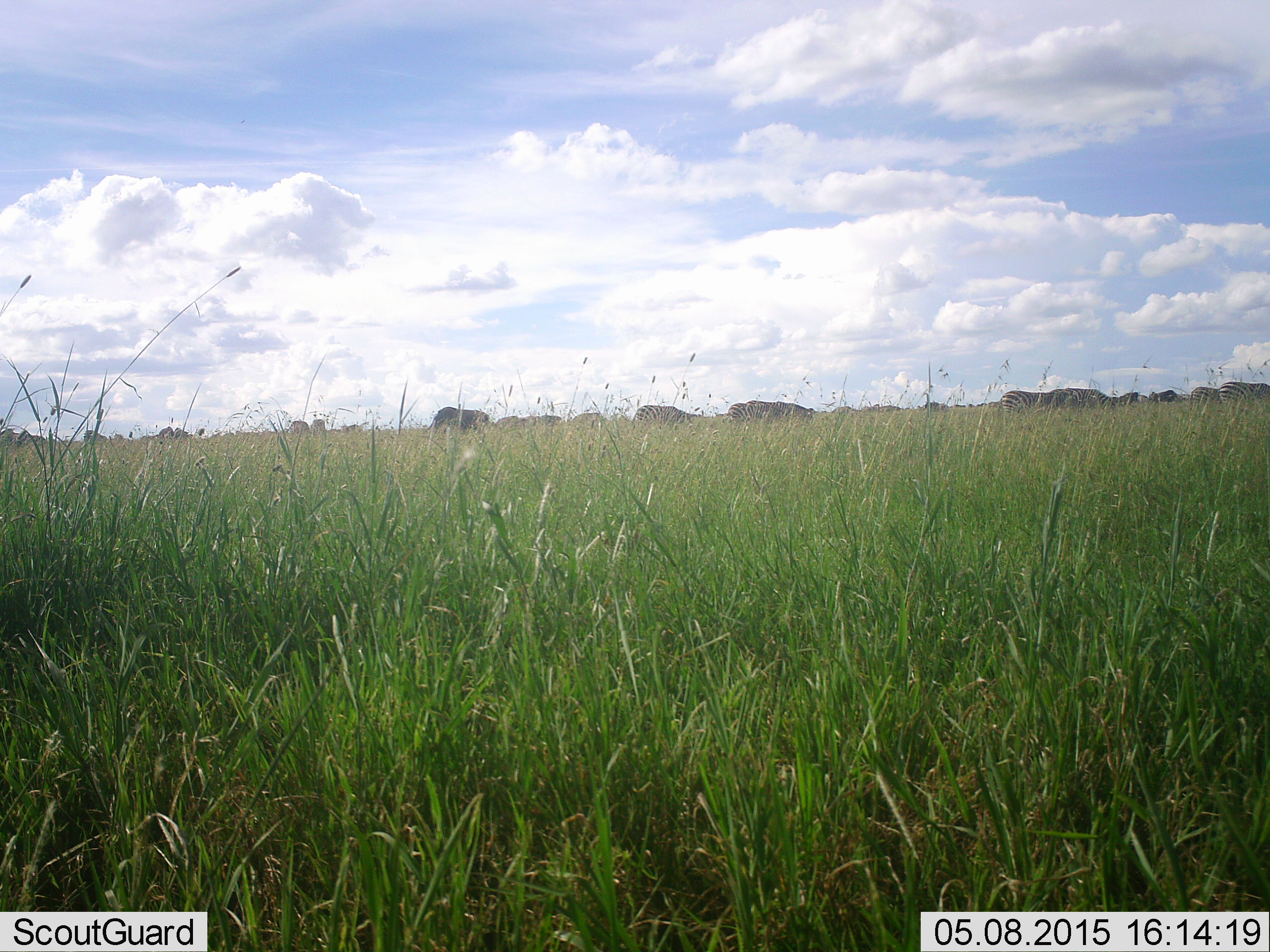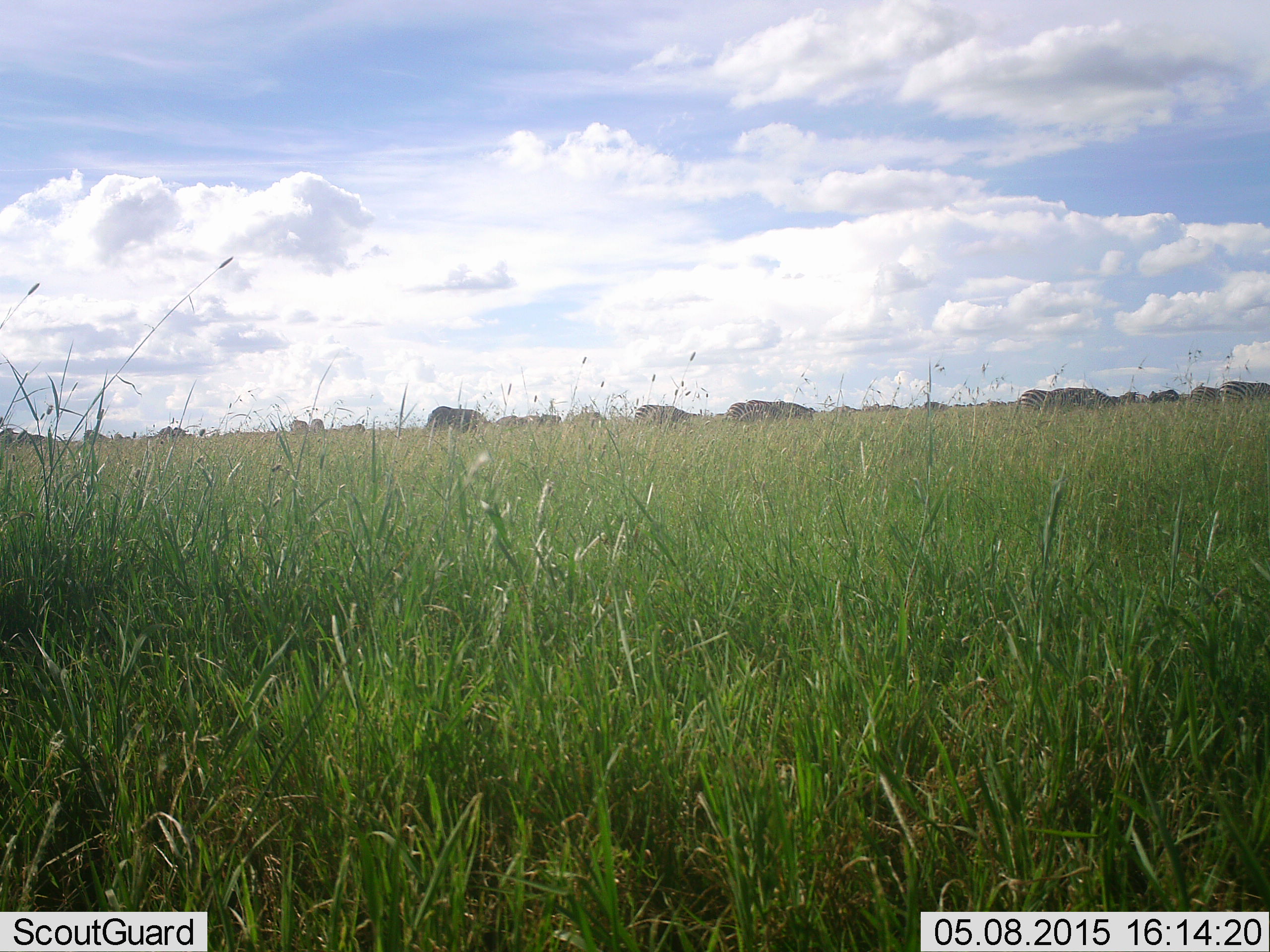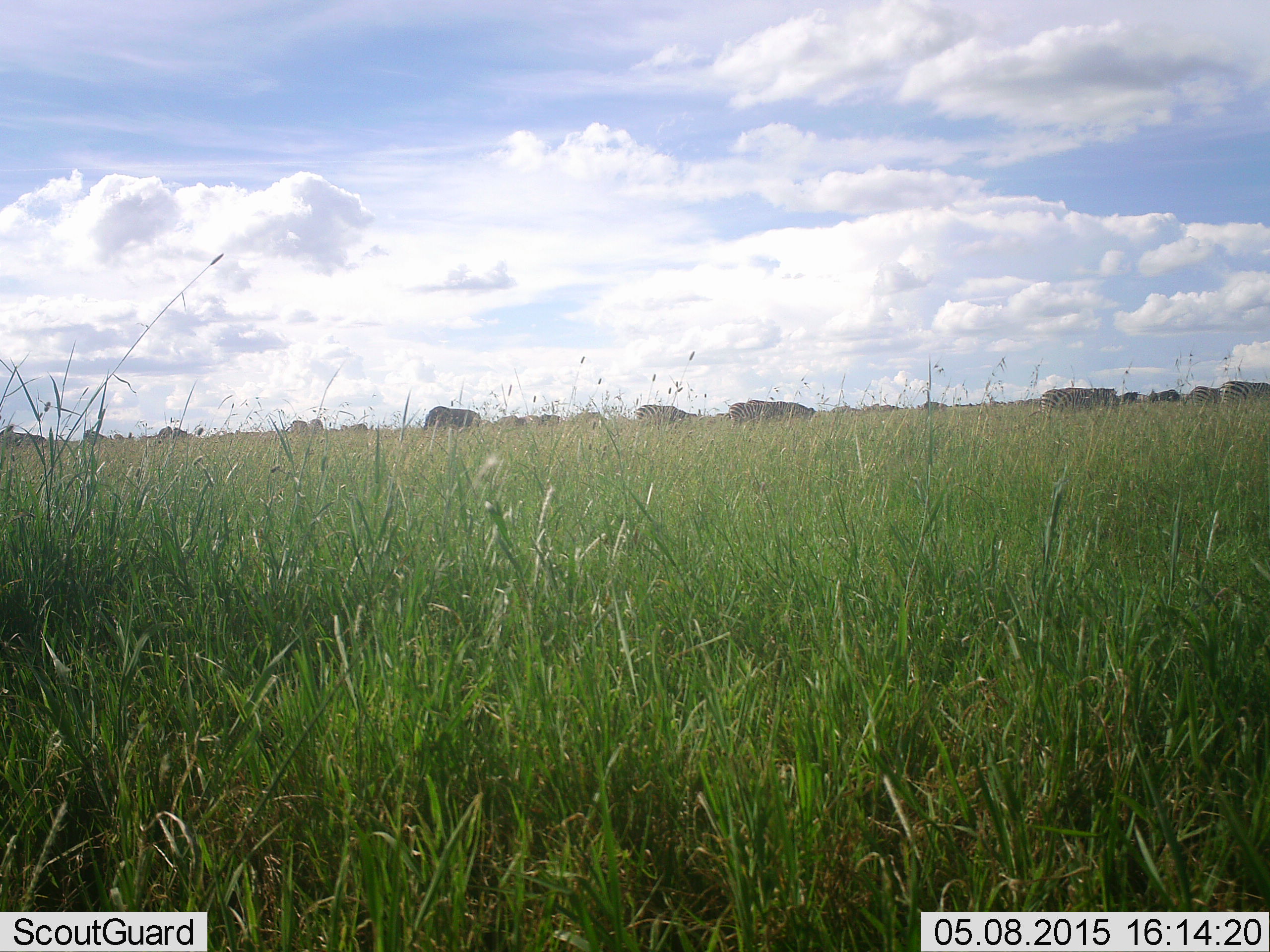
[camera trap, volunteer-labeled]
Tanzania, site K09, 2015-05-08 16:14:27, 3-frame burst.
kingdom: Animalia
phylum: Chordata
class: Mammalia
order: Artiodactyla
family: Bovidae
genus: Connochaetes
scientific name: Connochaetes taurinus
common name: blue wildebeest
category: wildebeest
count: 11-50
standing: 29%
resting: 0%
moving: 43%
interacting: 0%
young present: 0%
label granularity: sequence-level